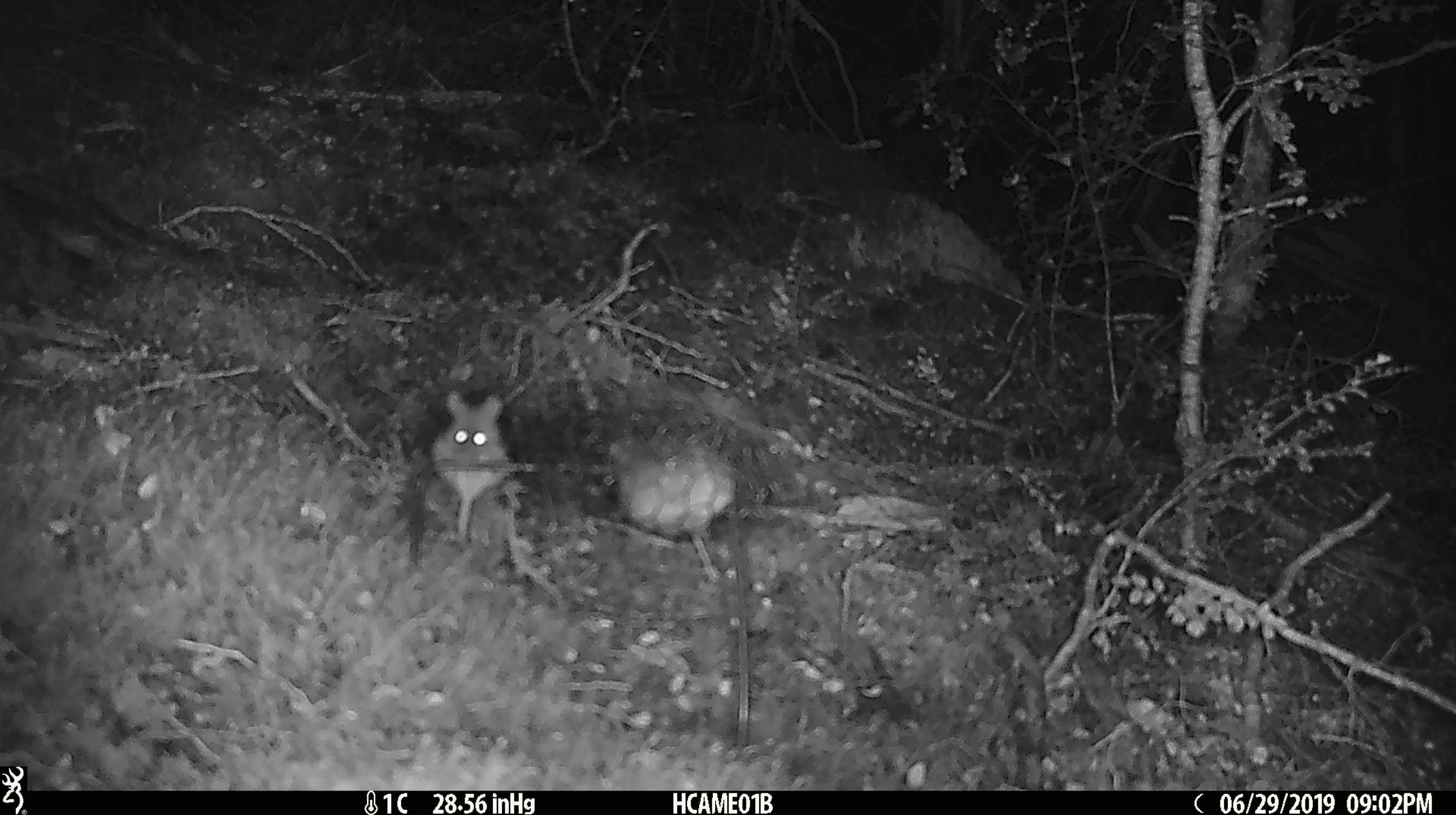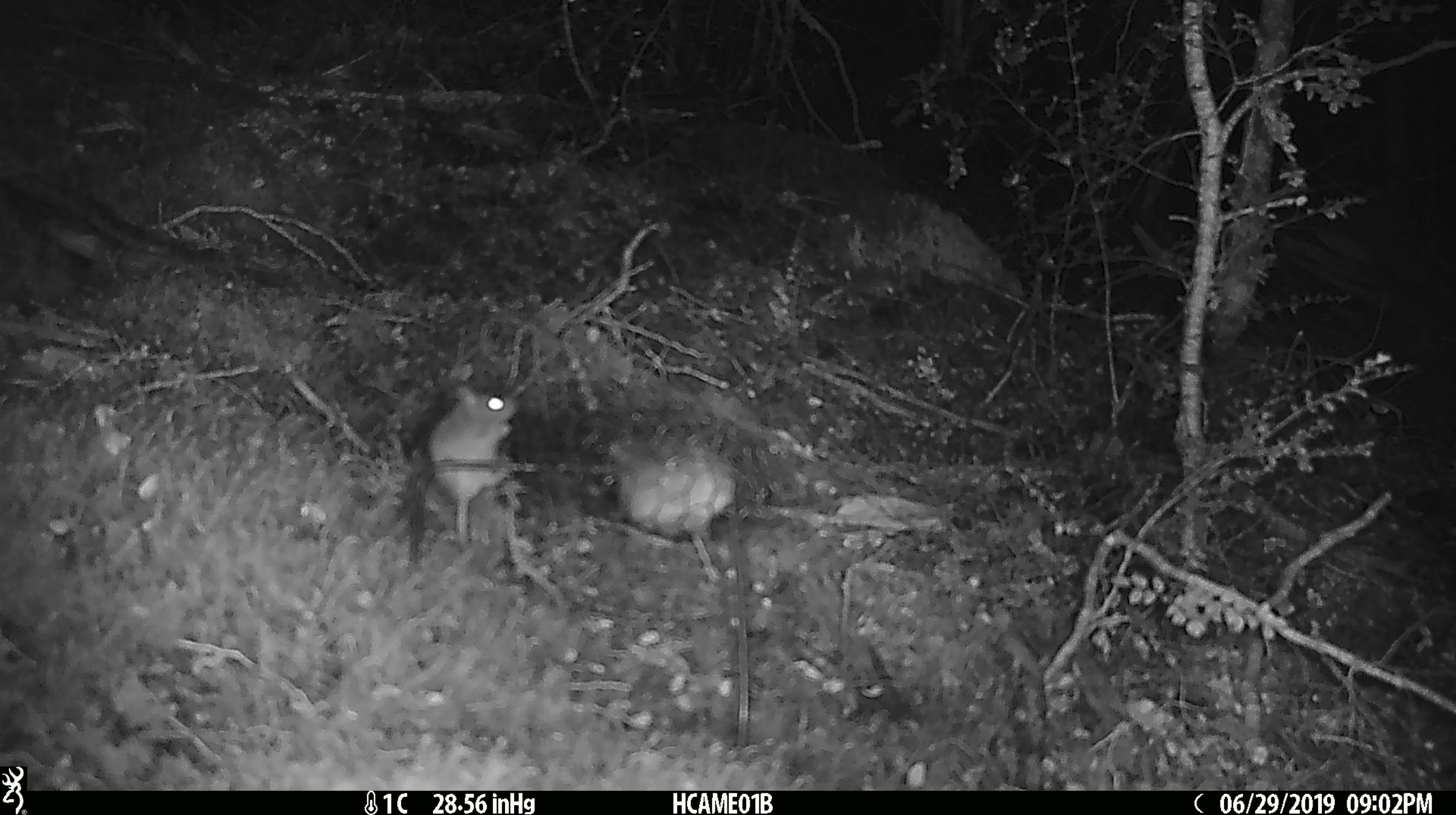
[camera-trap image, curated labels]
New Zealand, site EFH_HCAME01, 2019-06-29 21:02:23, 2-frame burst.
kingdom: Animalia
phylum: Chordata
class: Mammalia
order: Rodentia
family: Muridae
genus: Mus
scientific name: Mus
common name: mouse